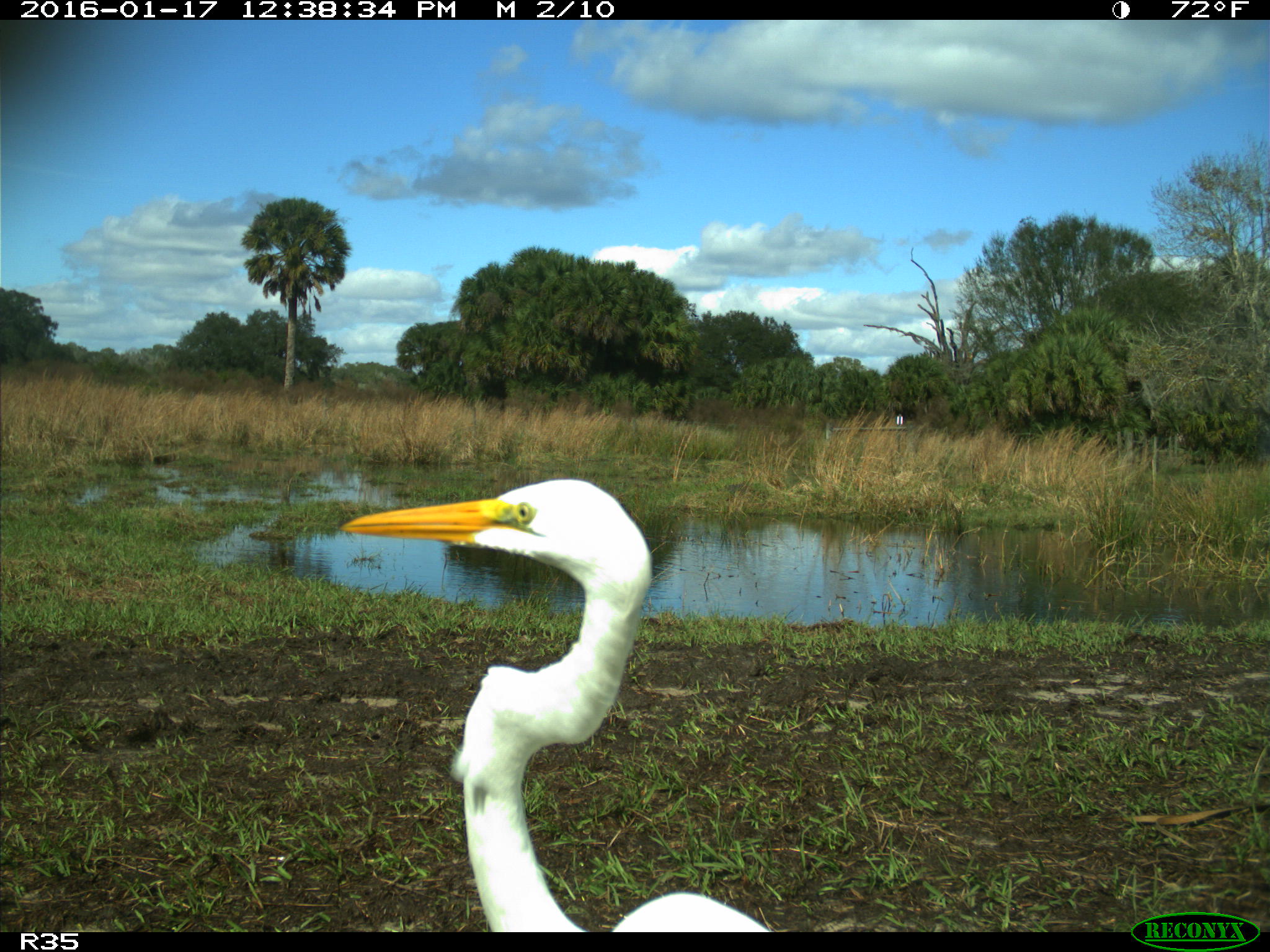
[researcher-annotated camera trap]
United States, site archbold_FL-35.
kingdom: Animalia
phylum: Chordata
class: Aves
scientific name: Aves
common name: birds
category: unidentified bird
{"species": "unidentified bird (birds) (Aves)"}